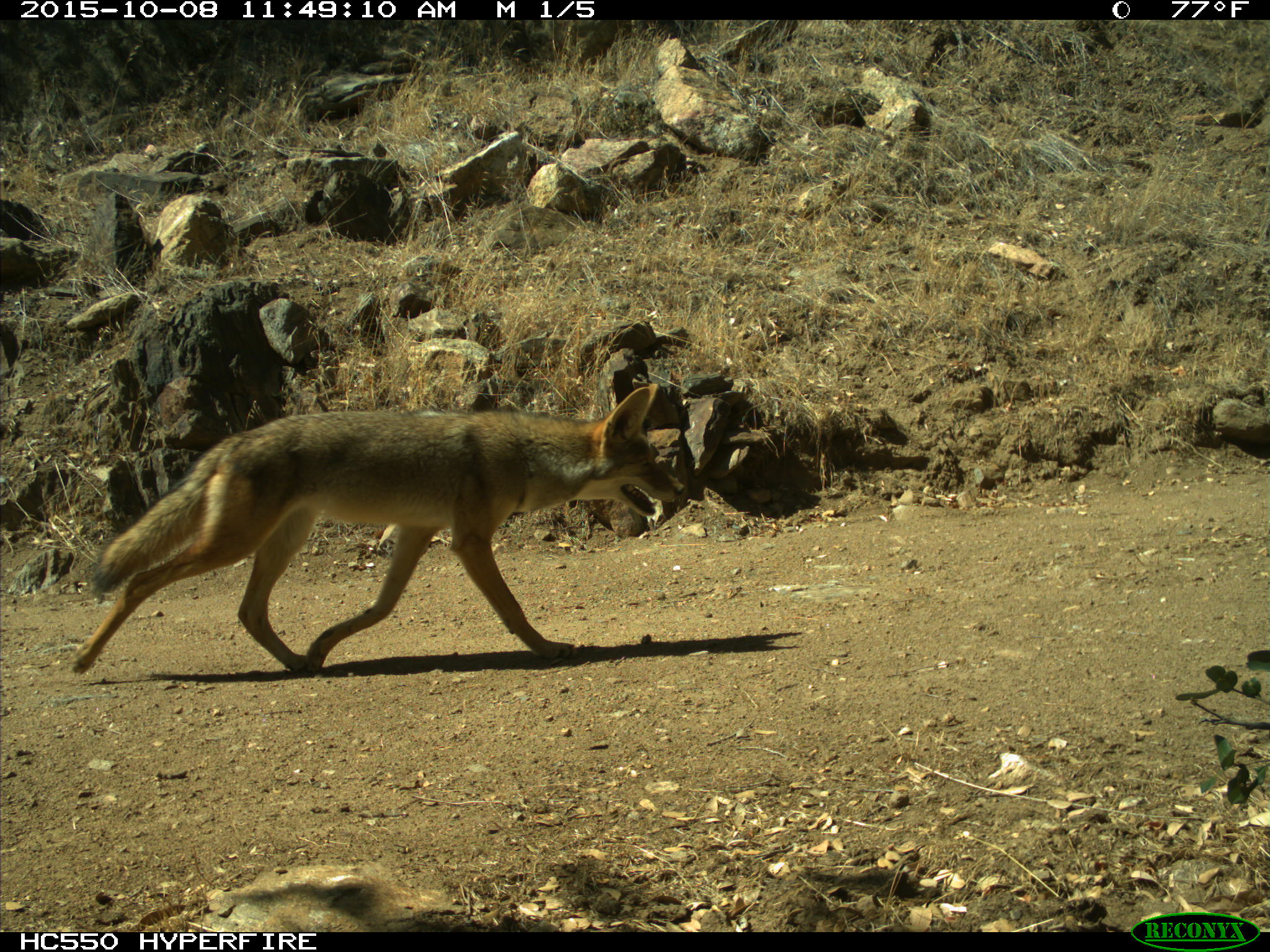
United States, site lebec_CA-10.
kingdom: Animalia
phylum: Chordata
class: Mammalia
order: Carnivora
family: Canidae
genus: Canis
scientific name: Canis latrans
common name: coyote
Canis latrans (coyote).